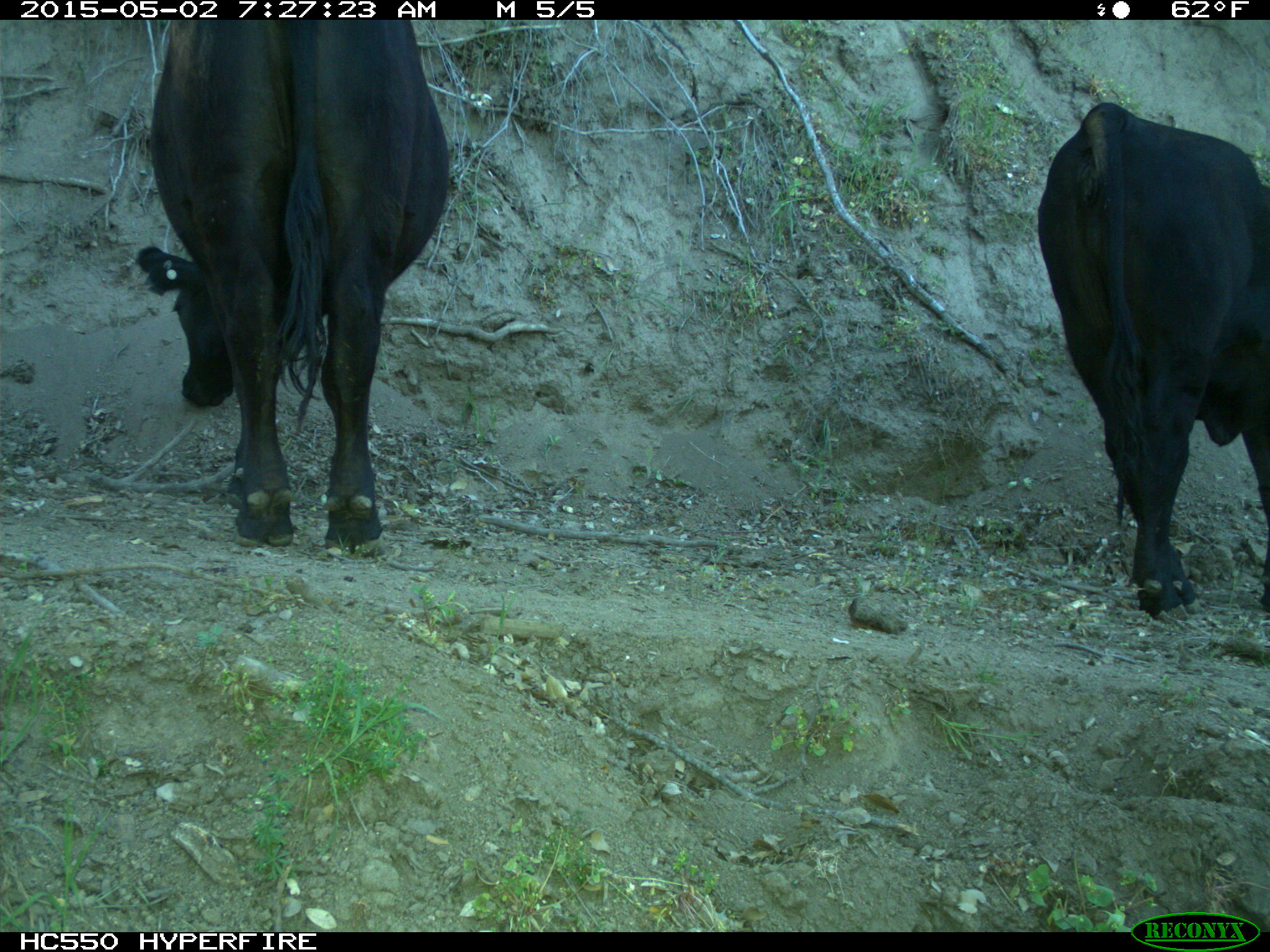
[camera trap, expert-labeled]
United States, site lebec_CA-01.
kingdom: Animalia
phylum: Chordata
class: Mammalia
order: Artiodactyla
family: Bovidae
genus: Bos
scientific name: Bos taurus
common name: domestic cow